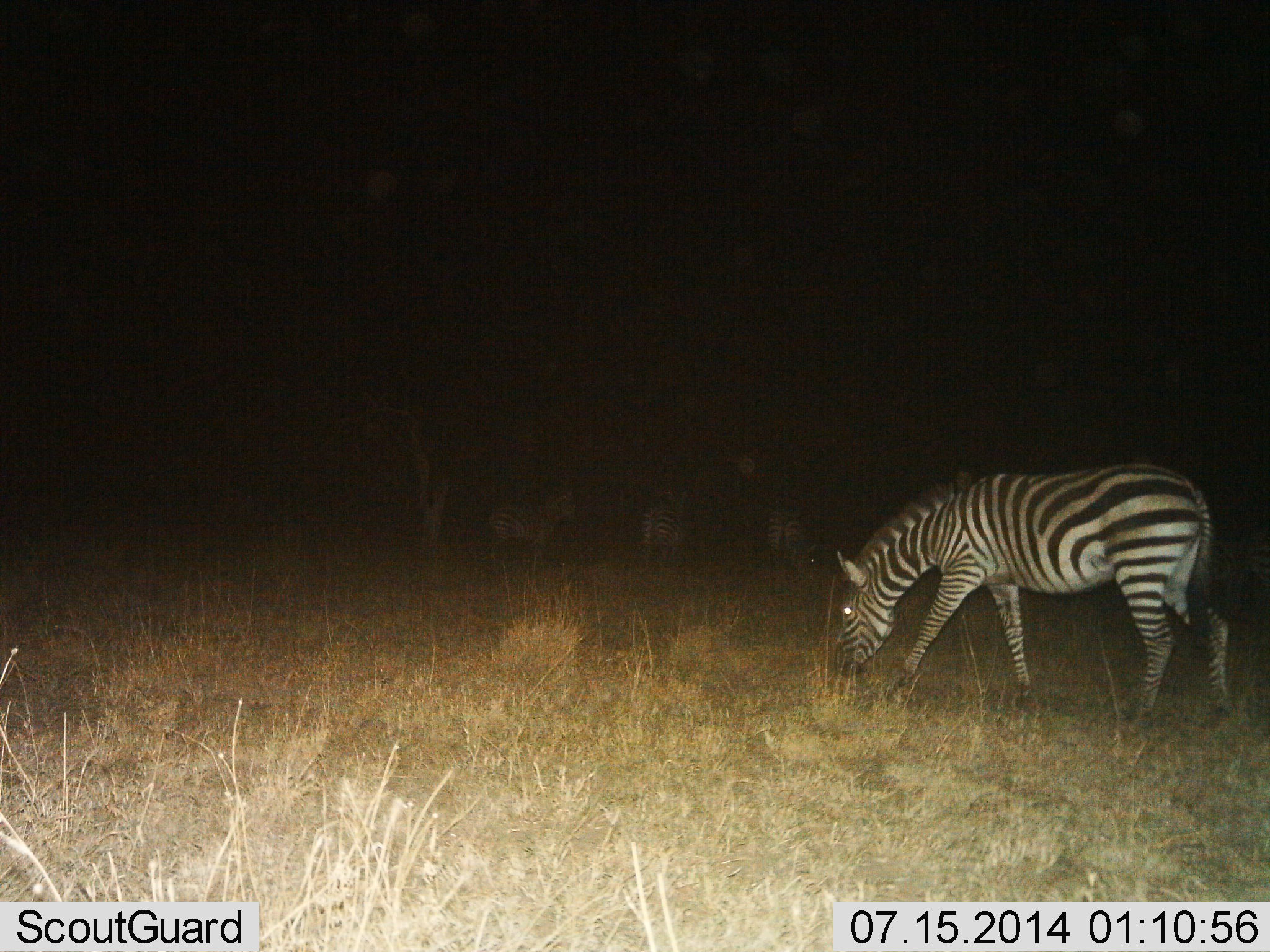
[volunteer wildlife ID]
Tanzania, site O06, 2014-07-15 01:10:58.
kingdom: Animalia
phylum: Chordata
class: Mammalia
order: Perissodactyla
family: Equidae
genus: Equus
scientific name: Equus quagga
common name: plains zebra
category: zebra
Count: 4.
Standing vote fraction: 60%.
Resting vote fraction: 0%.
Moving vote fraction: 20%.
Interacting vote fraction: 0%.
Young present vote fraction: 0%.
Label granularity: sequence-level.